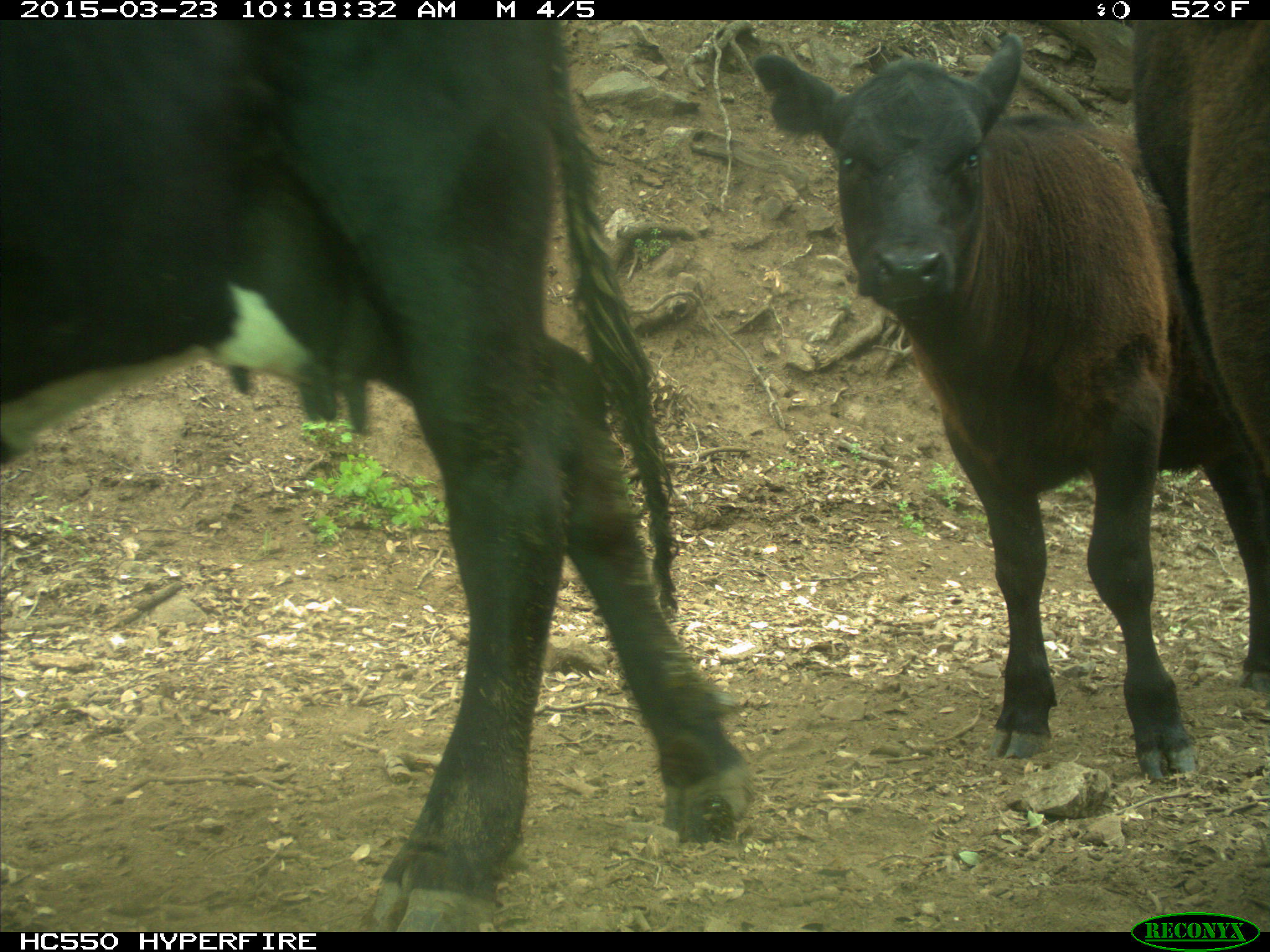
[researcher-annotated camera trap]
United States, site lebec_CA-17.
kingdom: Animalia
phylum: Chordata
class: Mammalia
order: Artiodactyla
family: Bovidae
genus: Bos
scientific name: Bos taurus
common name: domestic cow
Bos taurus (domestic cow).